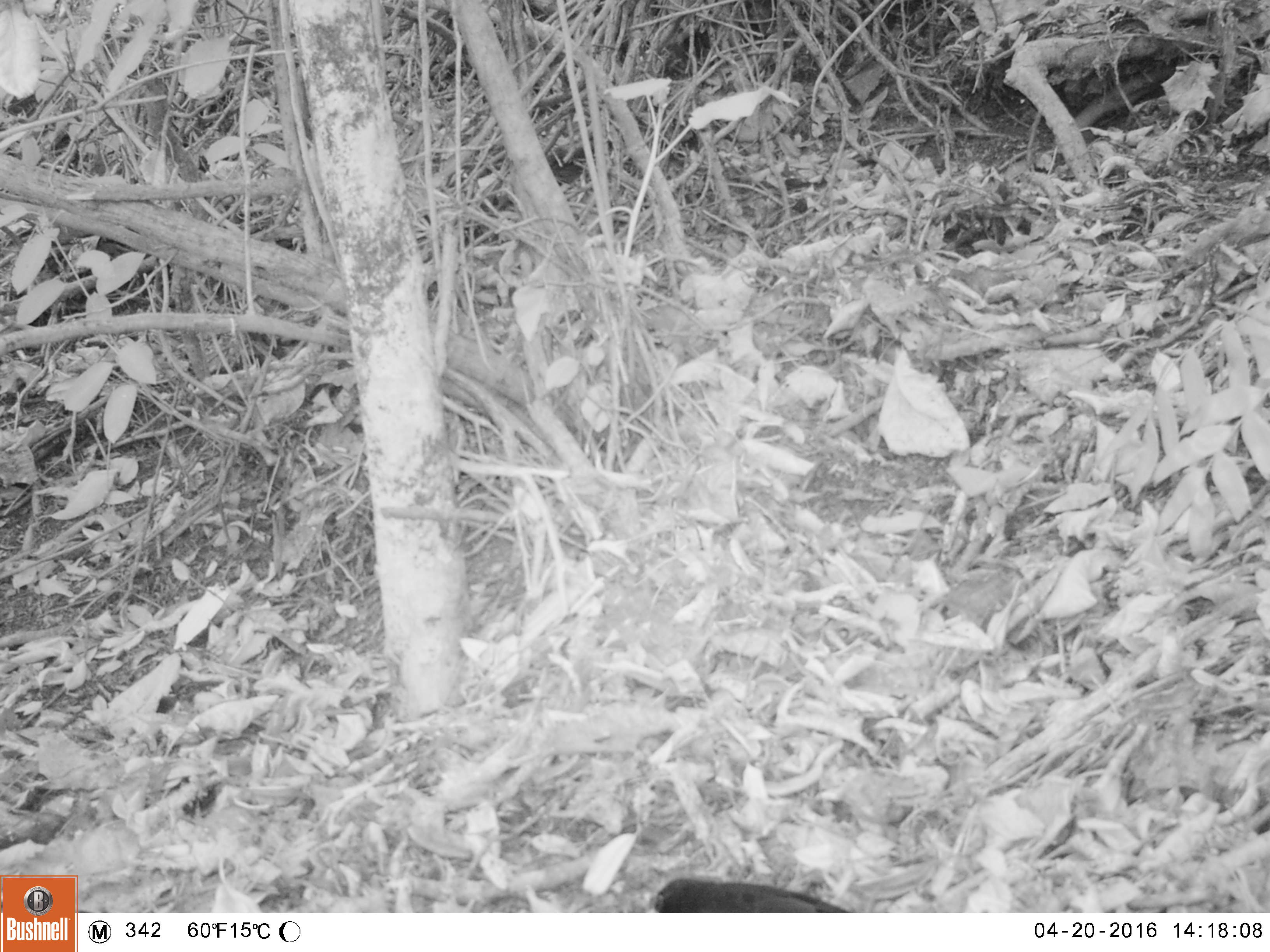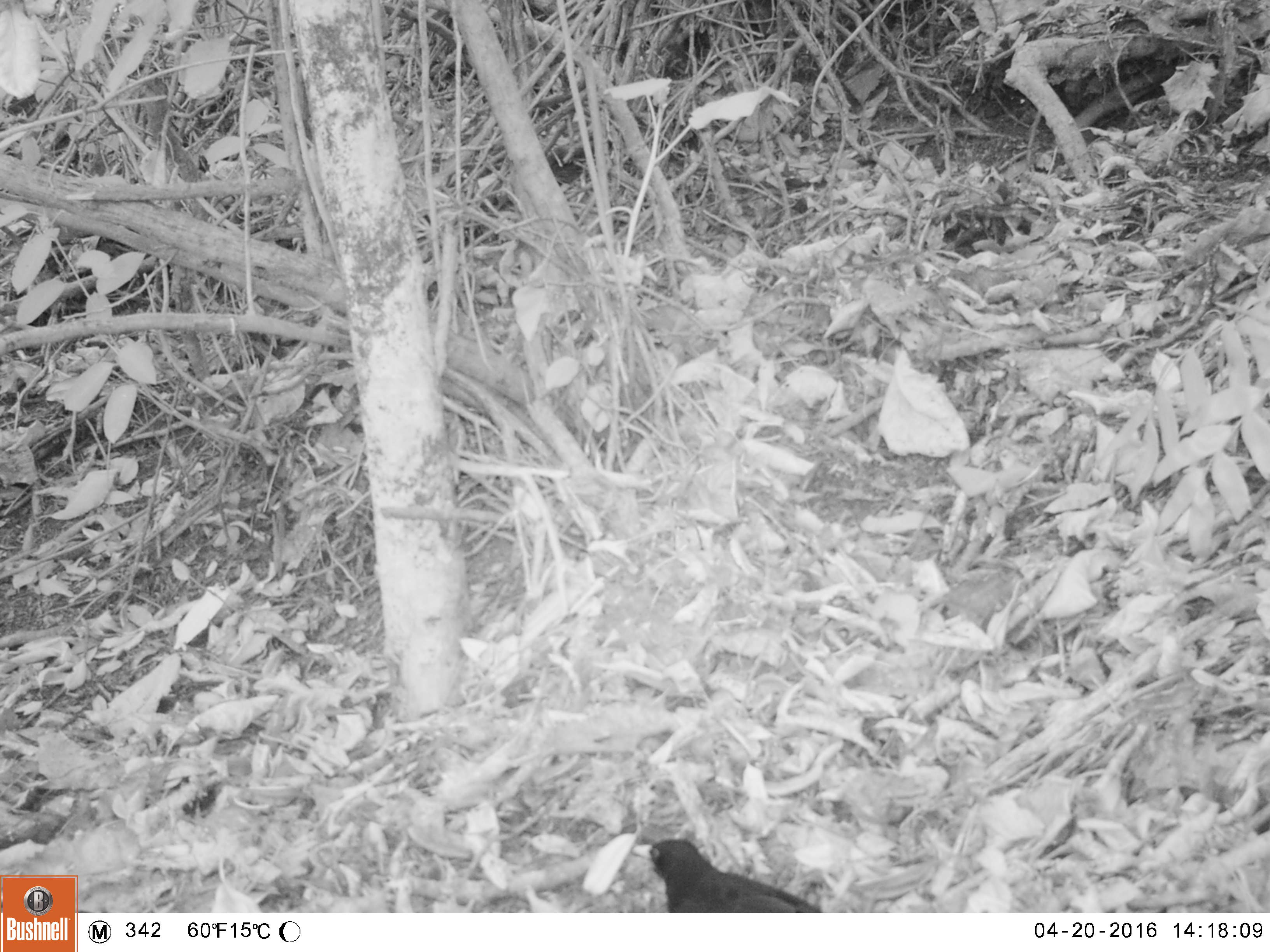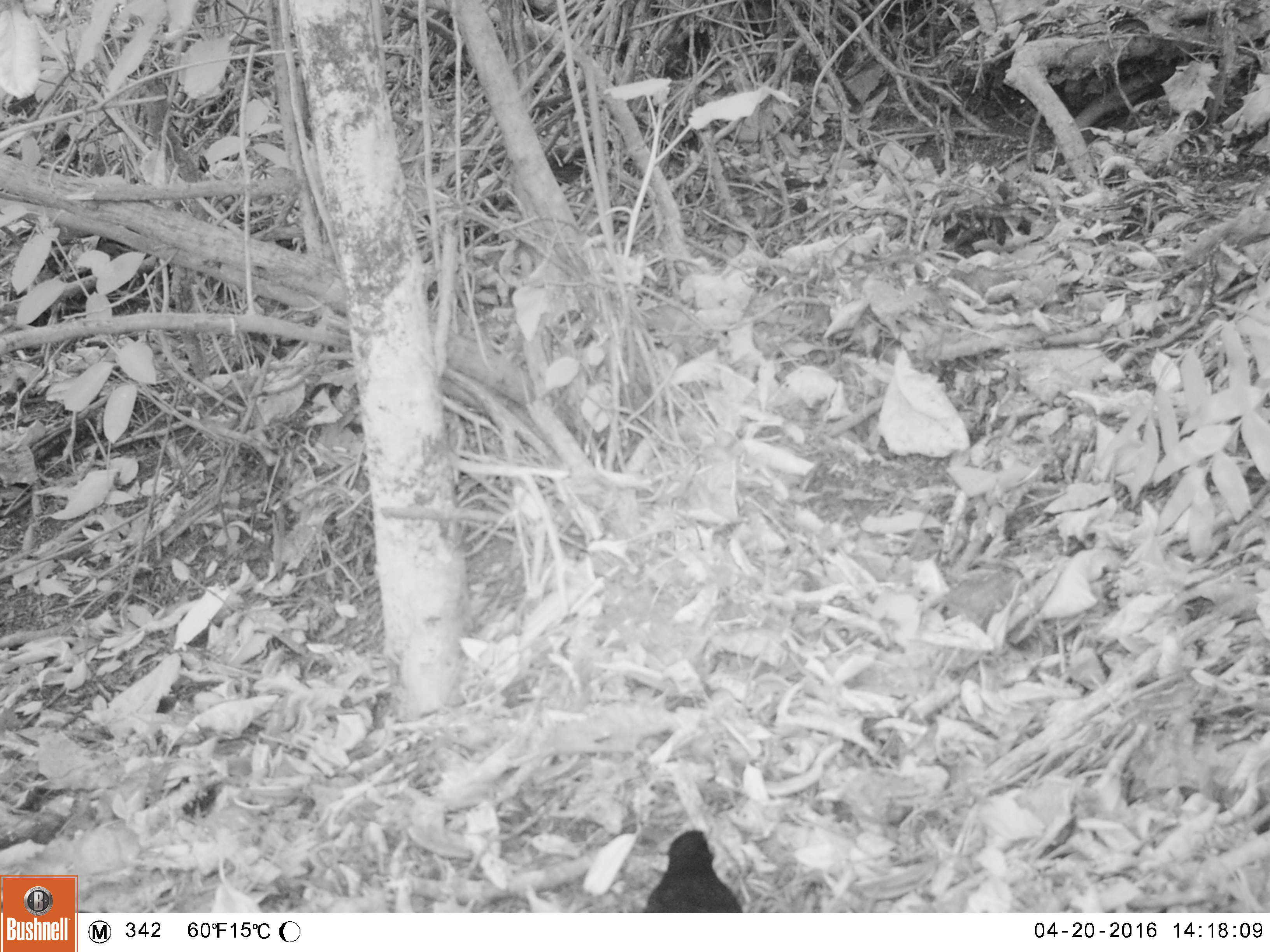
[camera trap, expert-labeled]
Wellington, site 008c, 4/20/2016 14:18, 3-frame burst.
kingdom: Animalia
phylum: Chordata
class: Aves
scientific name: Aves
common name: bird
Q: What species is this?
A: Bird (Aves).